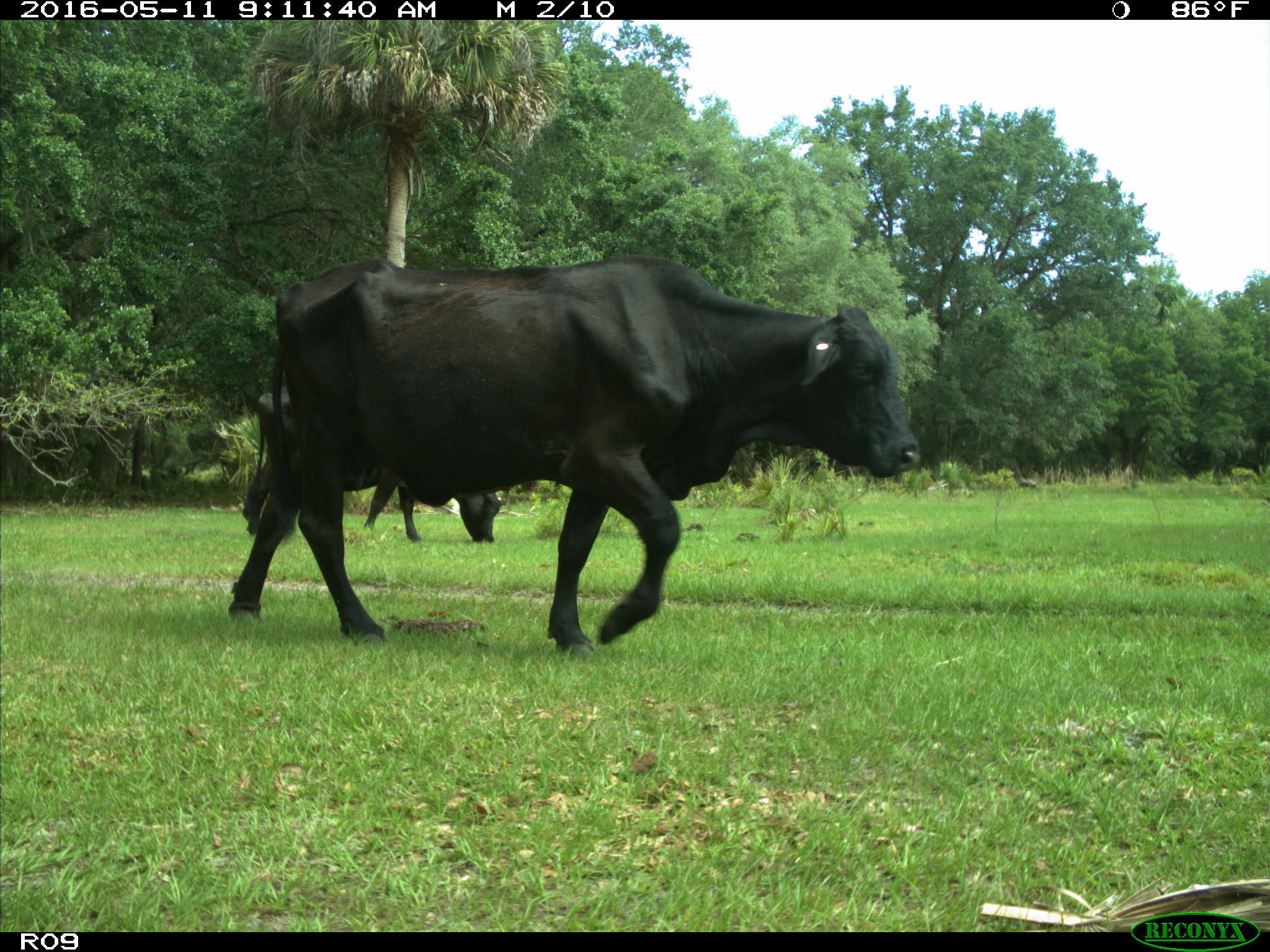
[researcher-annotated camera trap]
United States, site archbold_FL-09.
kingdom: Animalia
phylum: Chordata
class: Mammalia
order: Artiodactyla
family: Bovidae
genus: Bos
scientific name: Bos taurus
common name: domestic cow